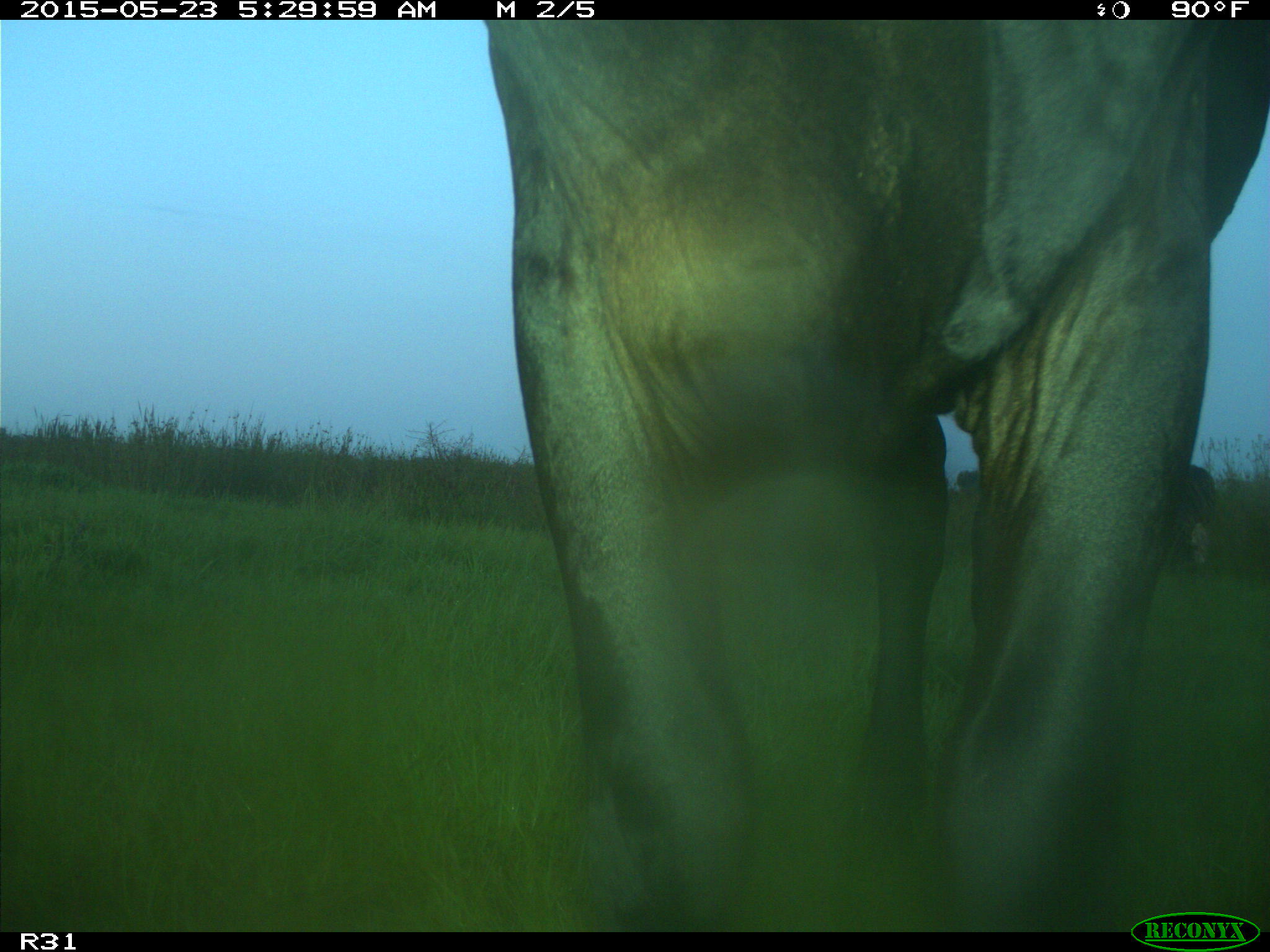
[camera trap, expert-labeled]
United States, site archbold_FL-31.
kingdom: Animalia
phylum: Chordata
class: Mammalia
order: Artiodactyla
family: Bovidae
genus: Bos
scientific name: Bos taurus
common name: domestic cow